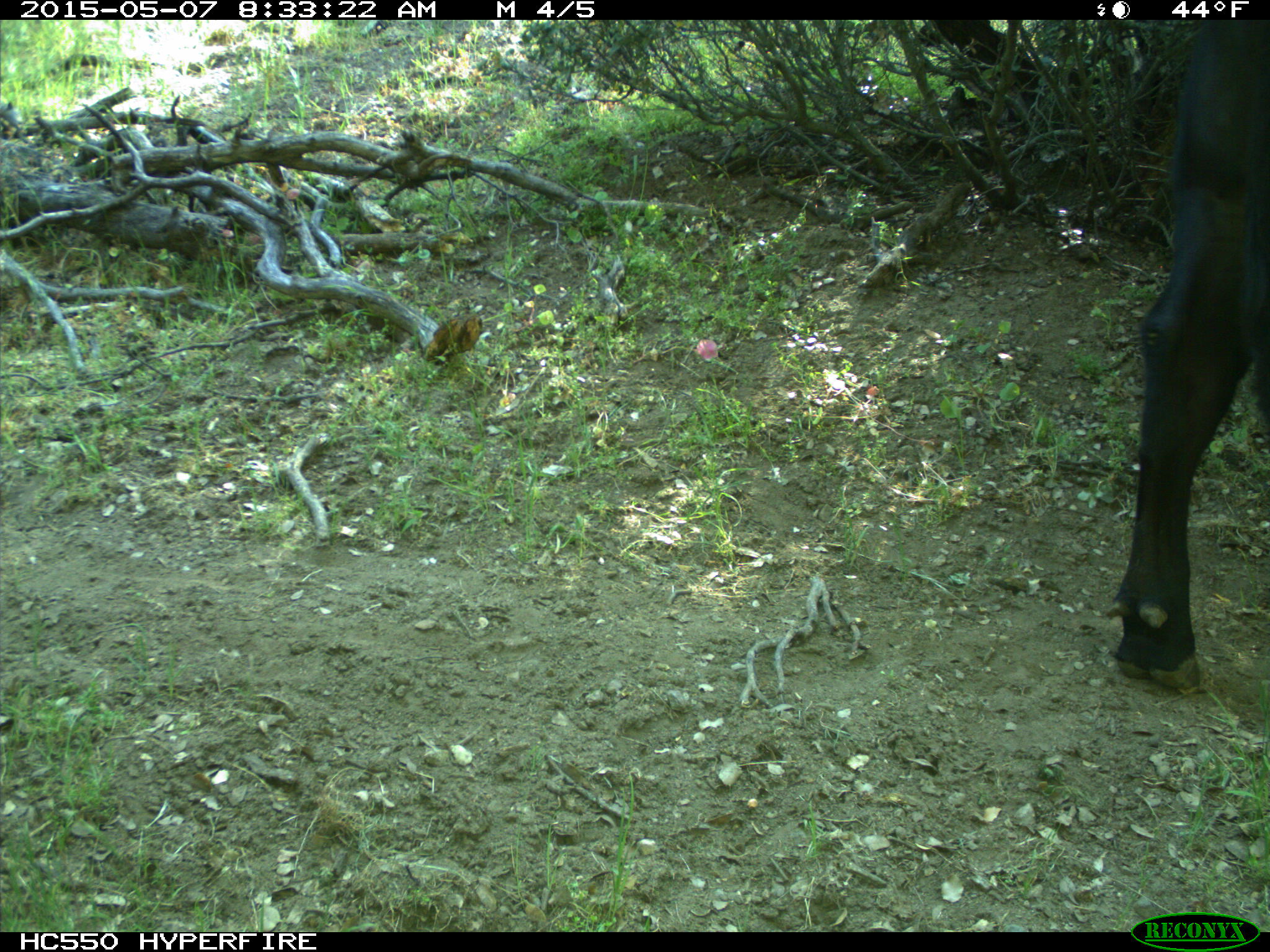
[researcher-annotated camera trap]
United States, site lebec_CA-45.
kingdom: Animalia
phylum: Chordata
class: Mammalia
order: Artiodactyla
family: Bovidae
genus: Bos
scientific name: Bos taurus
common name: domestic cow